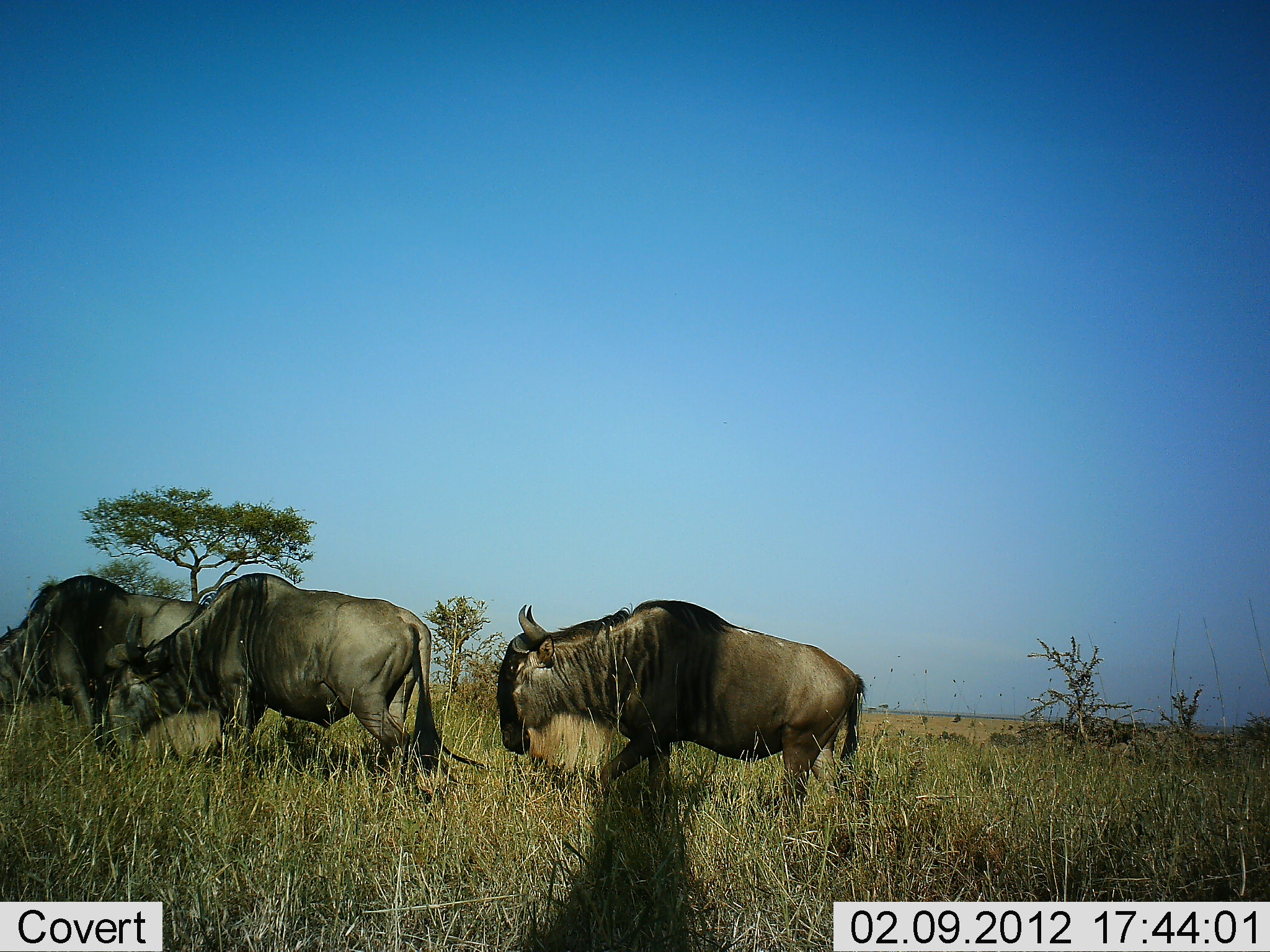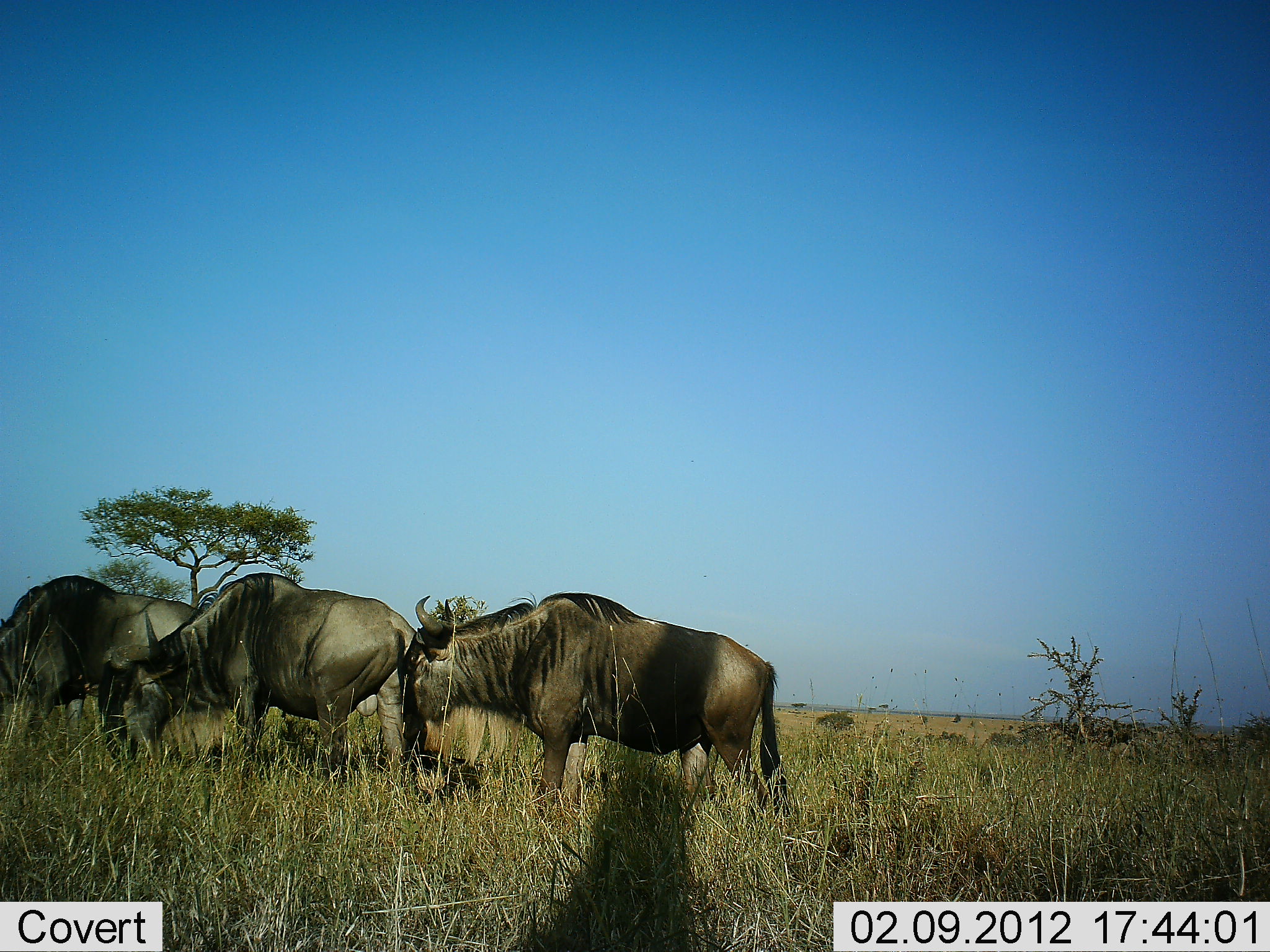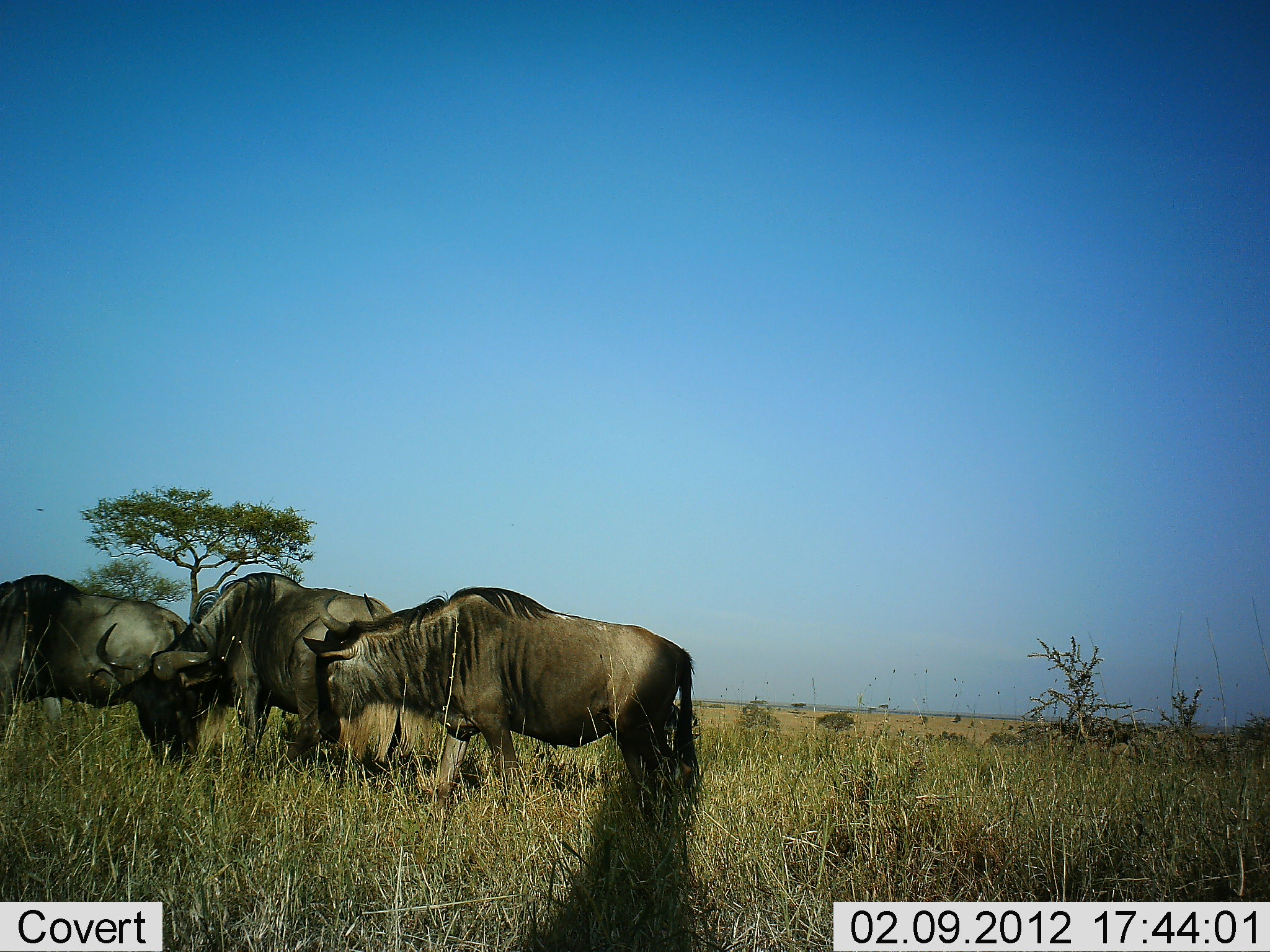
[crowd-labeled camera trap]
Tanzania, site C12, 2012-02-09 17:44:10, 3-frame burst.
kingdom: Animalia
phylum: Chordata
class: Mammalia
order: Artiodactyla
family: Bovidae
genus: Connochaetes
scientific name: Connochaetes taurinus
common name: blue wildebeest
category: wildebeest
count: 3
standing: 30%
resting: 0%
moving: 78%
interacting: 0%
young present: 0%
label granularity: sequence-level